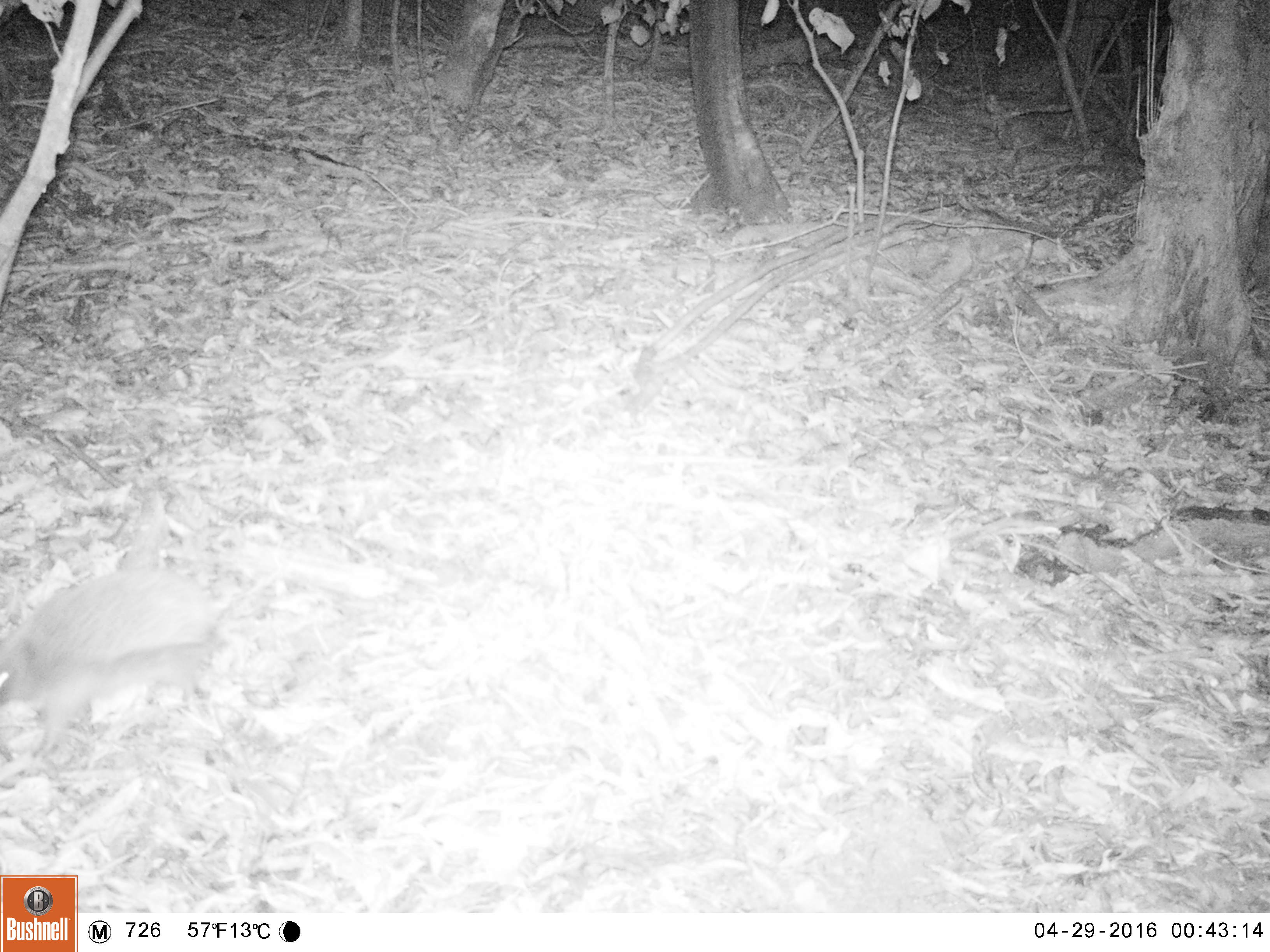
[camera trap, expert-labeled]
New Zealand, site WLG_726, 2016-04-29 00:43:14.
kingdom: Animalia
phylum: Chordata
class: Mammalia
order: Eulipotyphla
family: Erinaceidae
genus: Erinaceus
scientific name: Erinaceus europaeus europaeus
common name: european hedgehog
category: hedgehog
Hedgehog (european hedgehog) (Erinaceus europaeus europaeus).